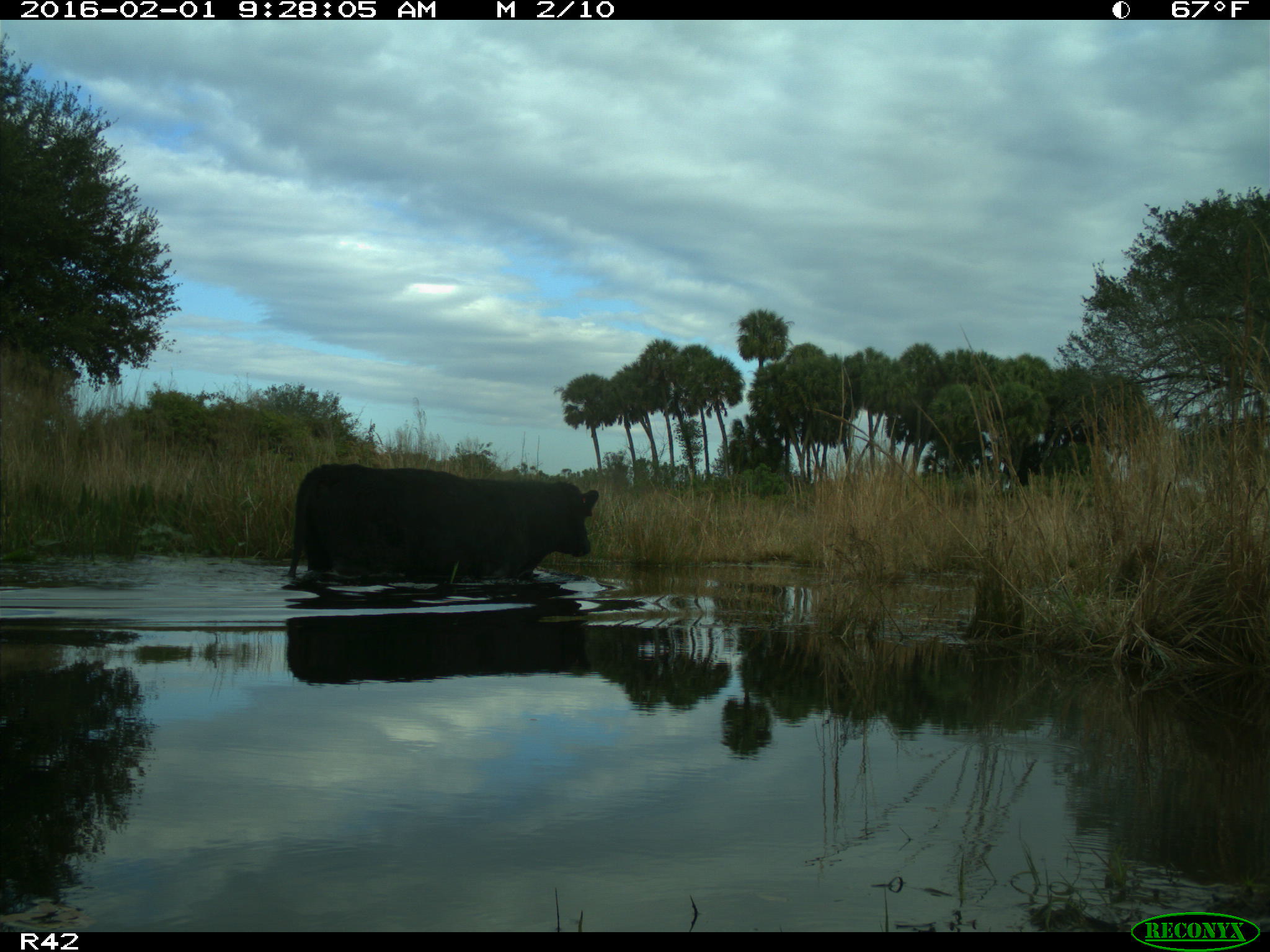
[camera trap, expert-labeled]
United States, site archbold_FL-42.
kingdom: Animalia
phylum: Chordata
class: Mammalia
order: Artiodactyla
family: Bovidae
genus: Bos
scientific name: Bos taurus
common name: domestic cow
Bos taurus (domestic cow).